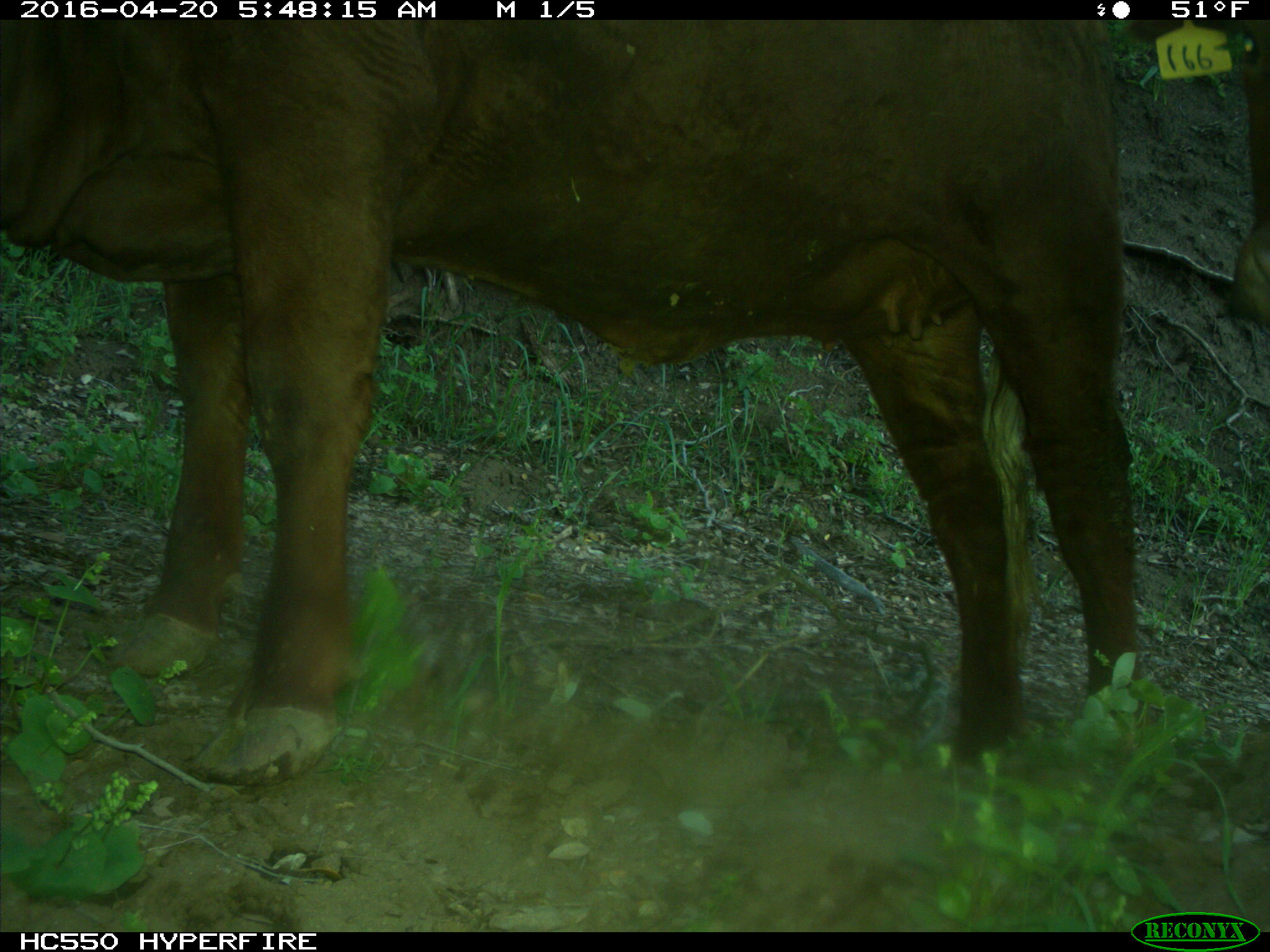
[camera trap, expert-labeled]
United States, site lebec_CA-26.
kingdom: Animalia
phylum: Chordata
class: Mammalia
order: Artiodactyla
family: Bovidae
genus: Bos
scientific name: Bos taurus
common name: domestic cow